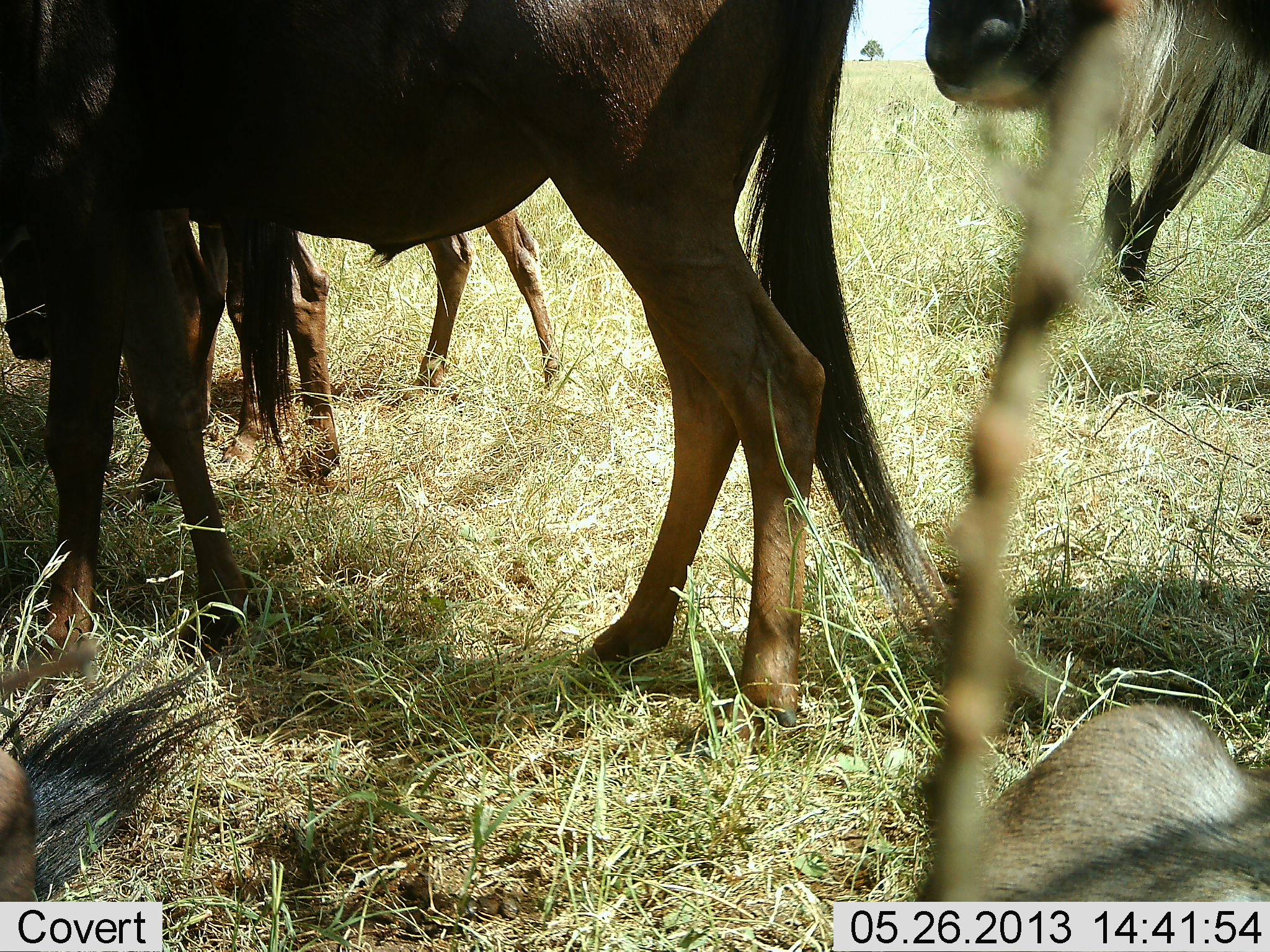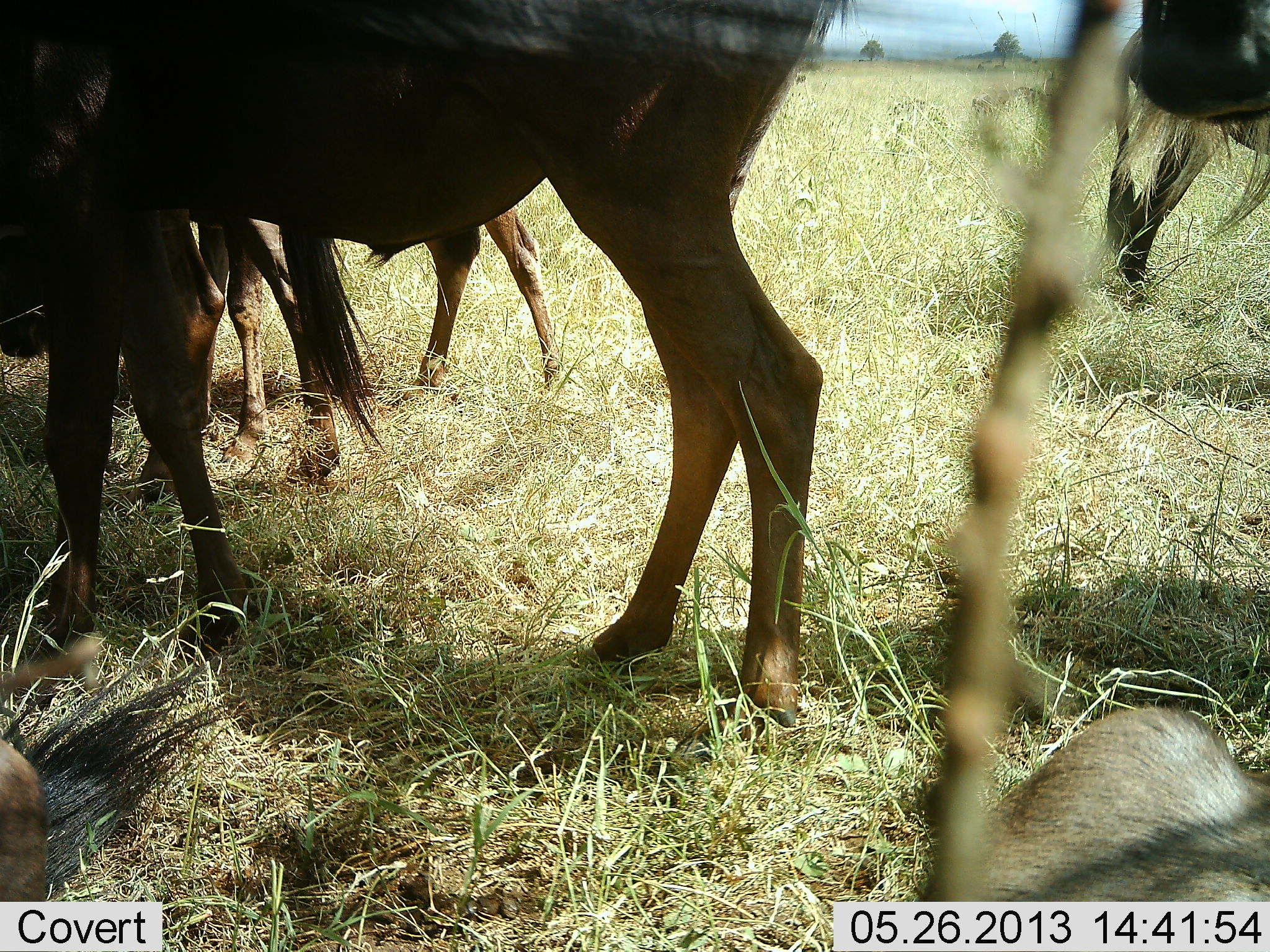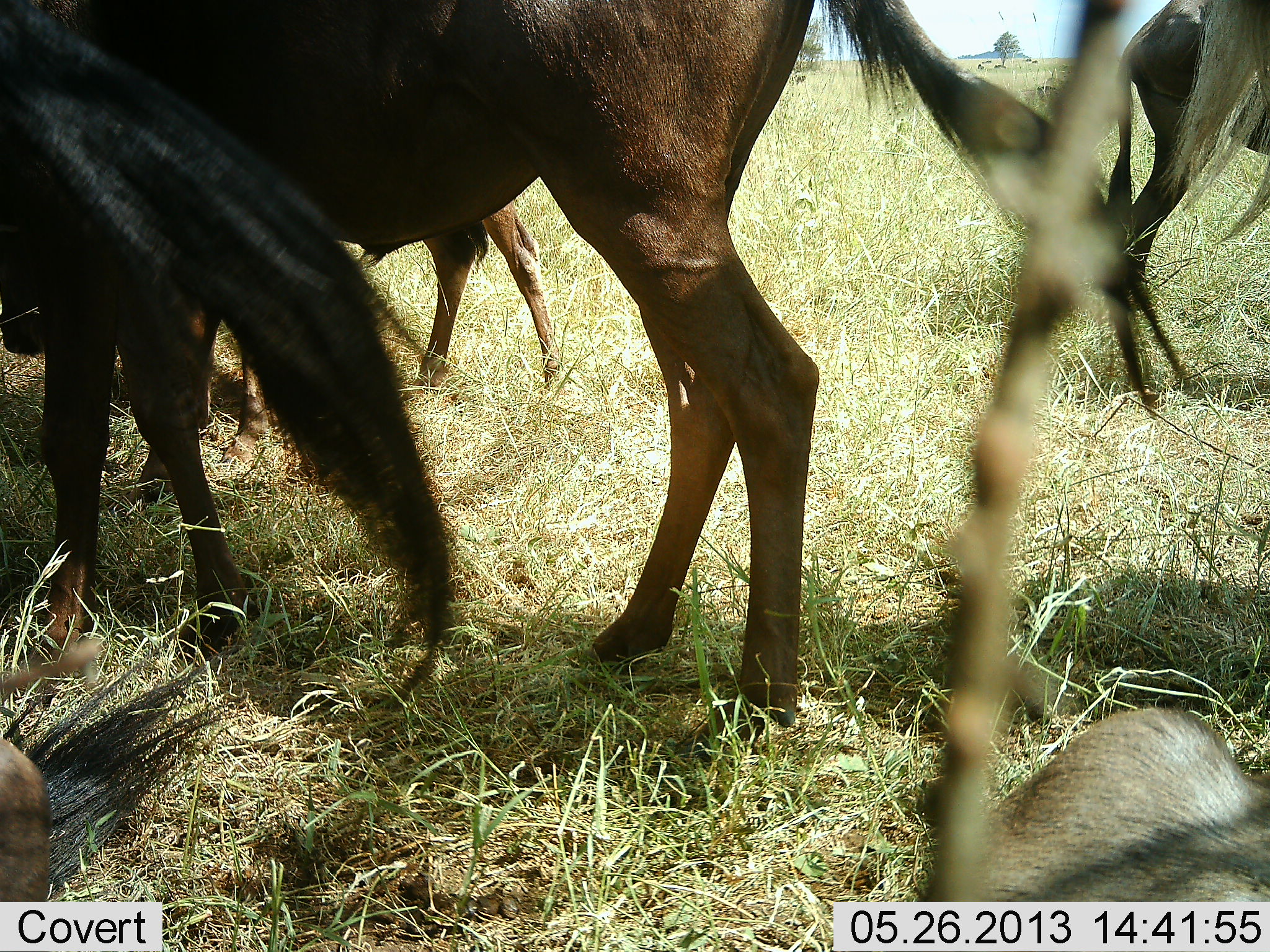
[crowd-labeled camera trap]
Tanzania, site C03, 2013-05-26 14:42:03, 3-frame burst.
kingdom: Animalia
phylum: Chordata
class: Mammalia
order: Artiodactyla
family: Bovidae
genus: Connochaetes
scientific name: Connochaetes taurinus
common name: blue wildebeest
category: wildebeest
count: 5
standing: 90%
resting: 48%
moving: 14%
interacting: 5%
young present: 5%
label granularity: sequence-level